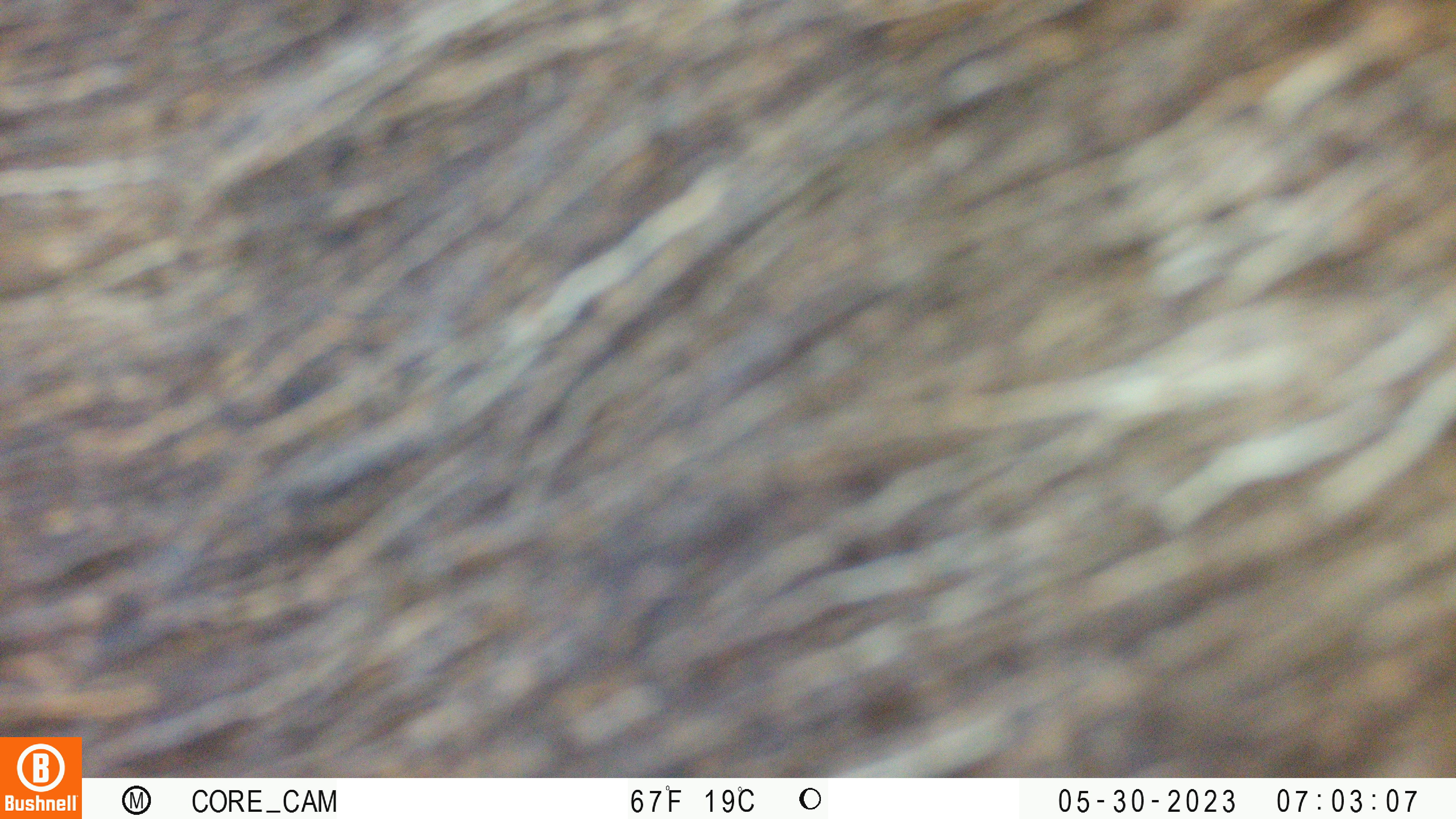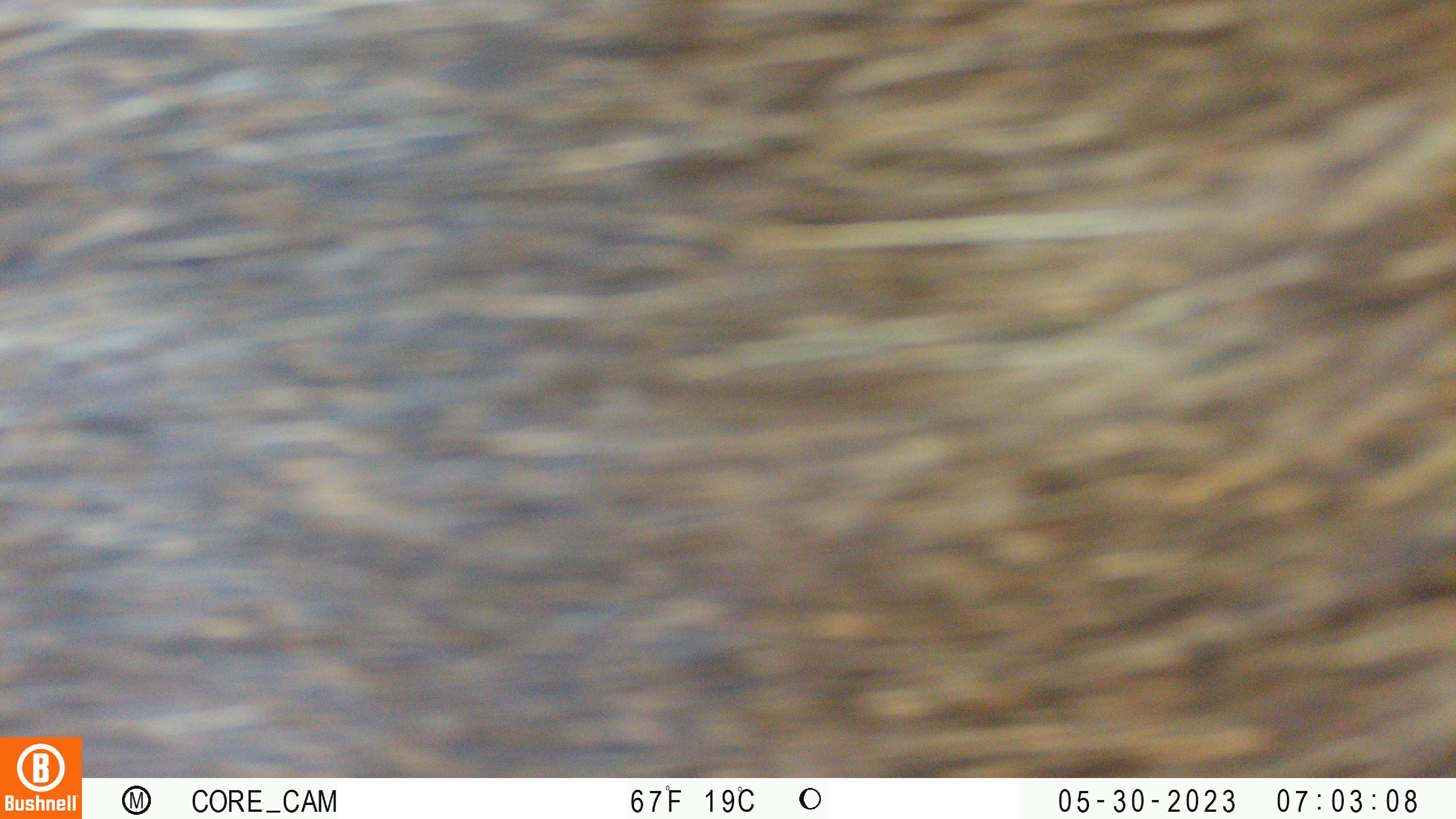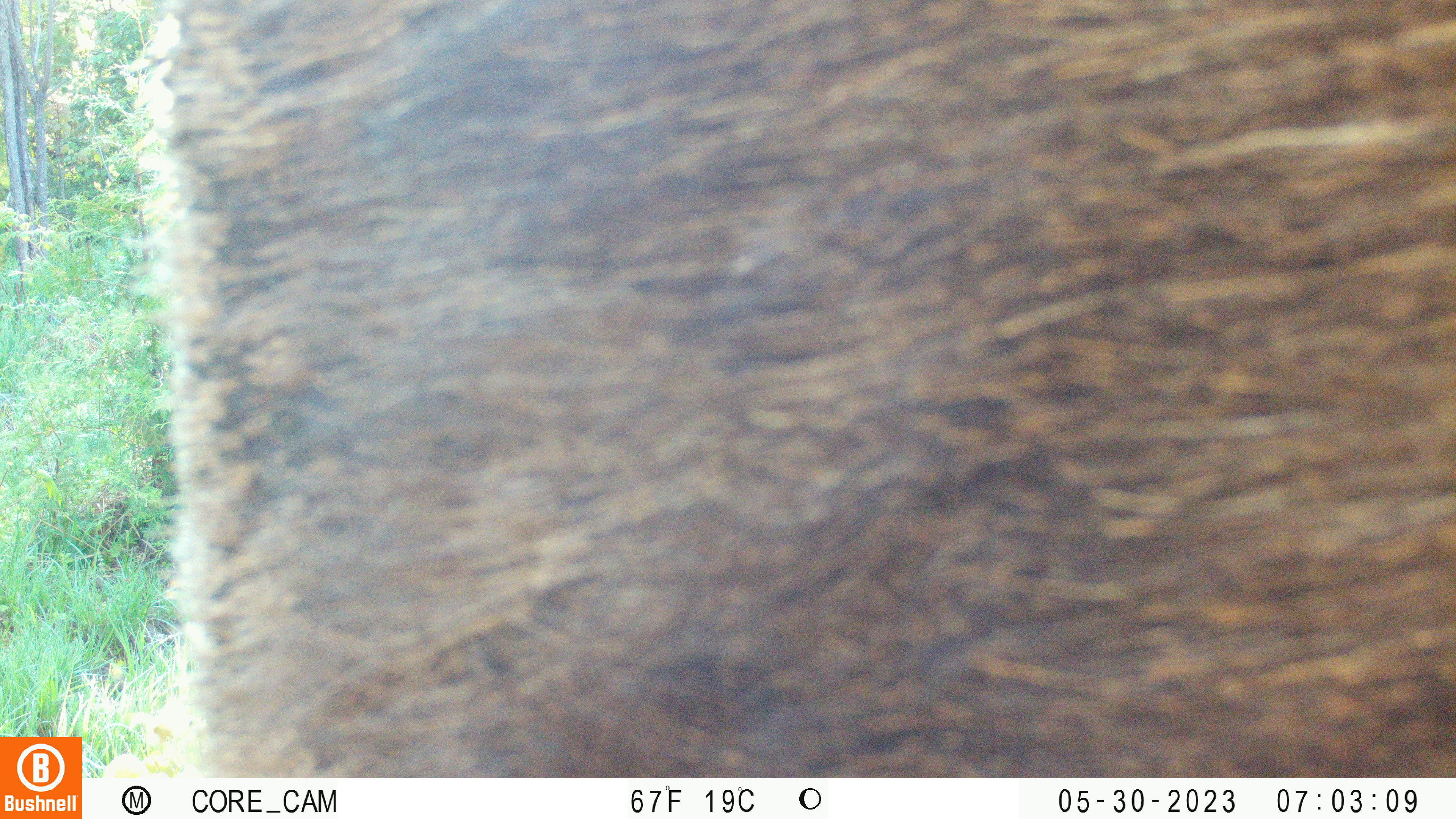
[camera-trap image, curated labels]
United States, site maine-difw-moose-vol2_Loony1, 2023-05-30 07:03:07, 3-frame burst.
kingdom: Animalia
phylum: Chordata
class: Mammalia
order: Artiodactyla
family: Cervidae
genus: Alces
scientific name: Alces alces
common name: moose